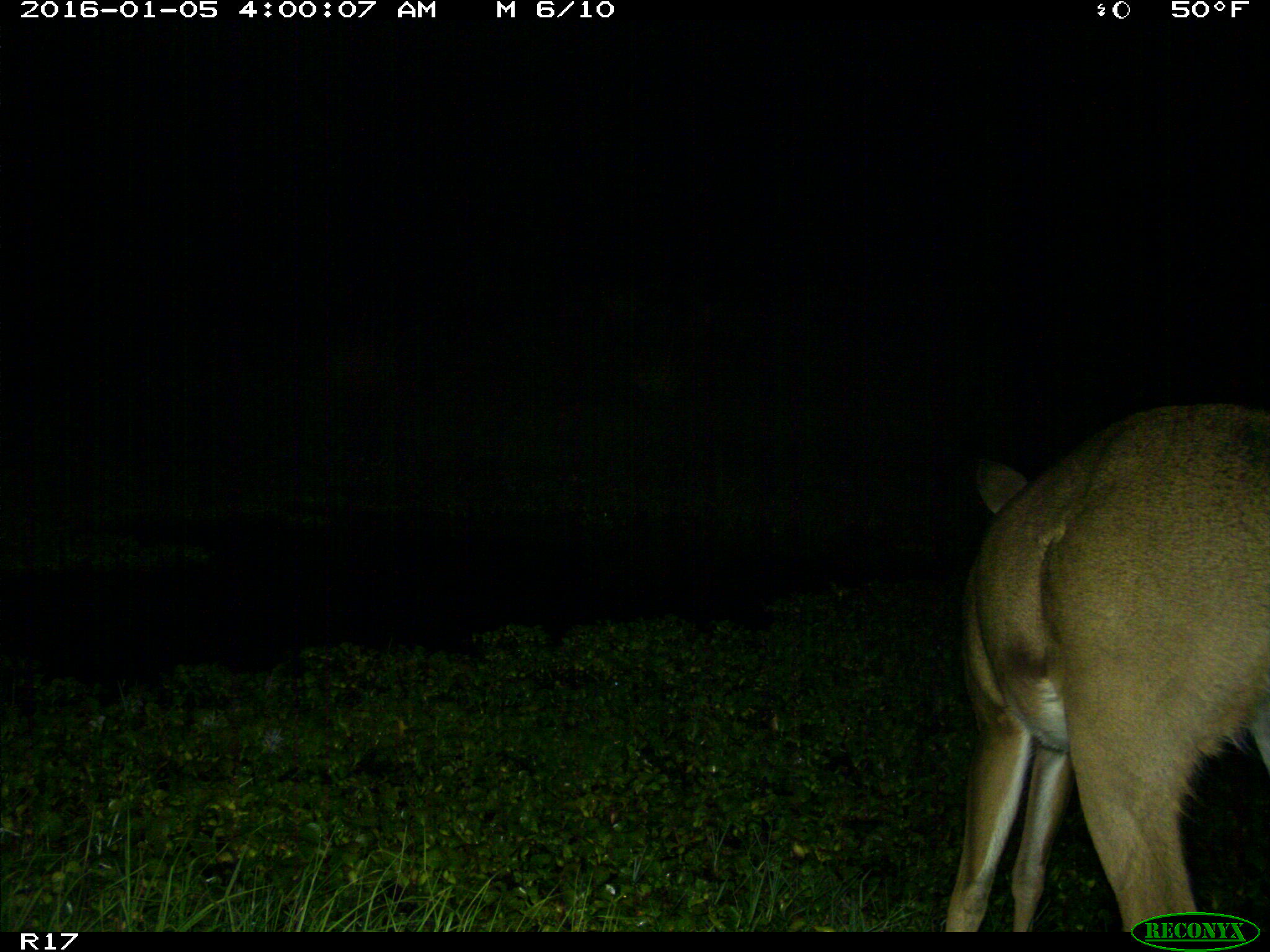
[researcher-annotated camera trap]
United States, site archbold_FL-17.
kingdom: Animalia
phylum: Chordata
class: Mammalia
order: Artiodactyla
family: Cervidae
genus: Odocoileus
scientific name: Odocoileus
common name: deer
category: unidentified deer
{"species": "unidentified deer (deer) (Odocoileus)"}